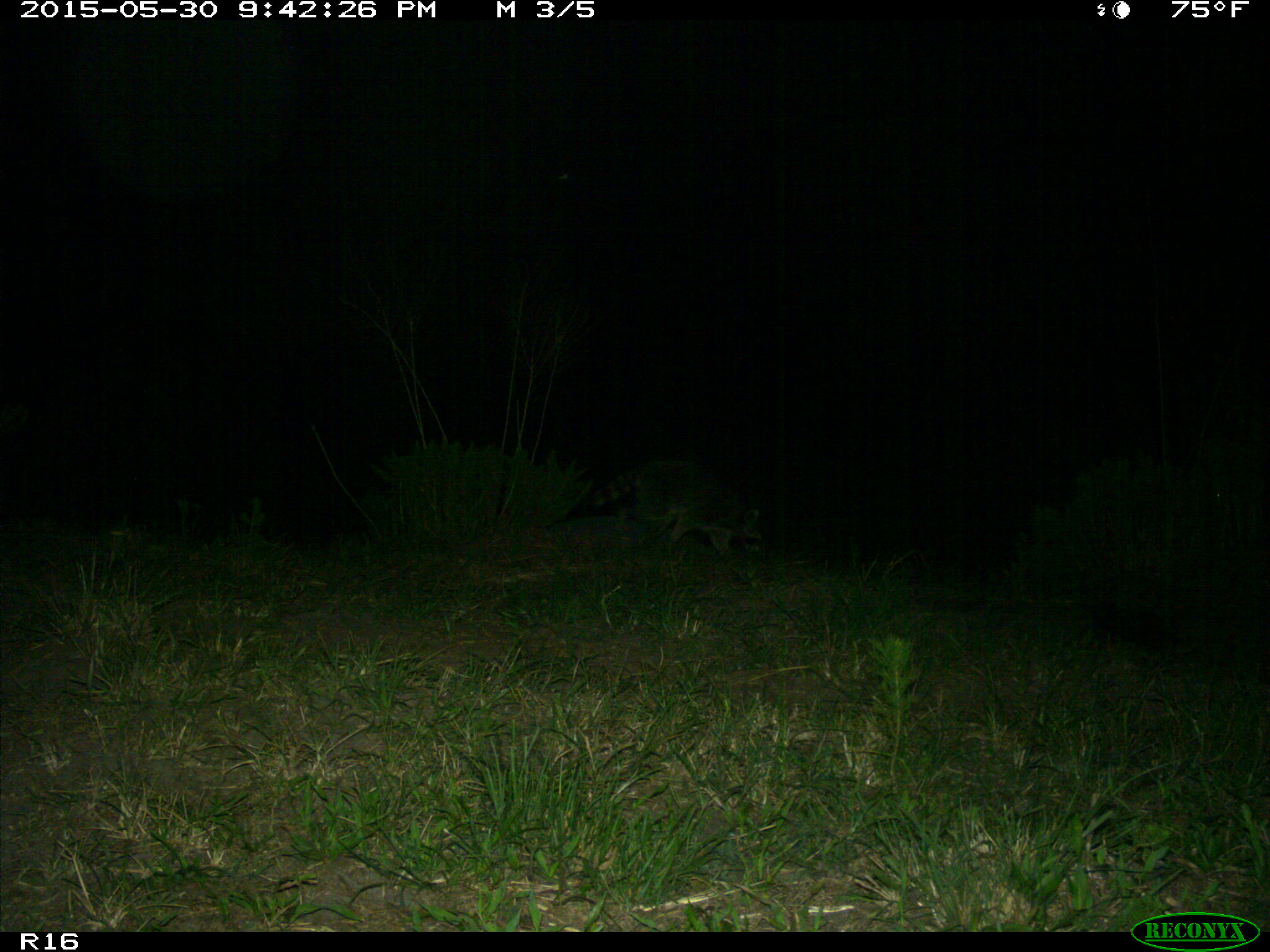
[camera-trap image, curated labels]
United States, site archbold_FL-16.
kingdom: Animalia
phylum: Chordata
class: Mammalia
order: Carnivora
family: Procyonidae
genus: Procyon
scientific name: Procyon lotor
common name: common raccoon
Procyon lotor (common raccoon).